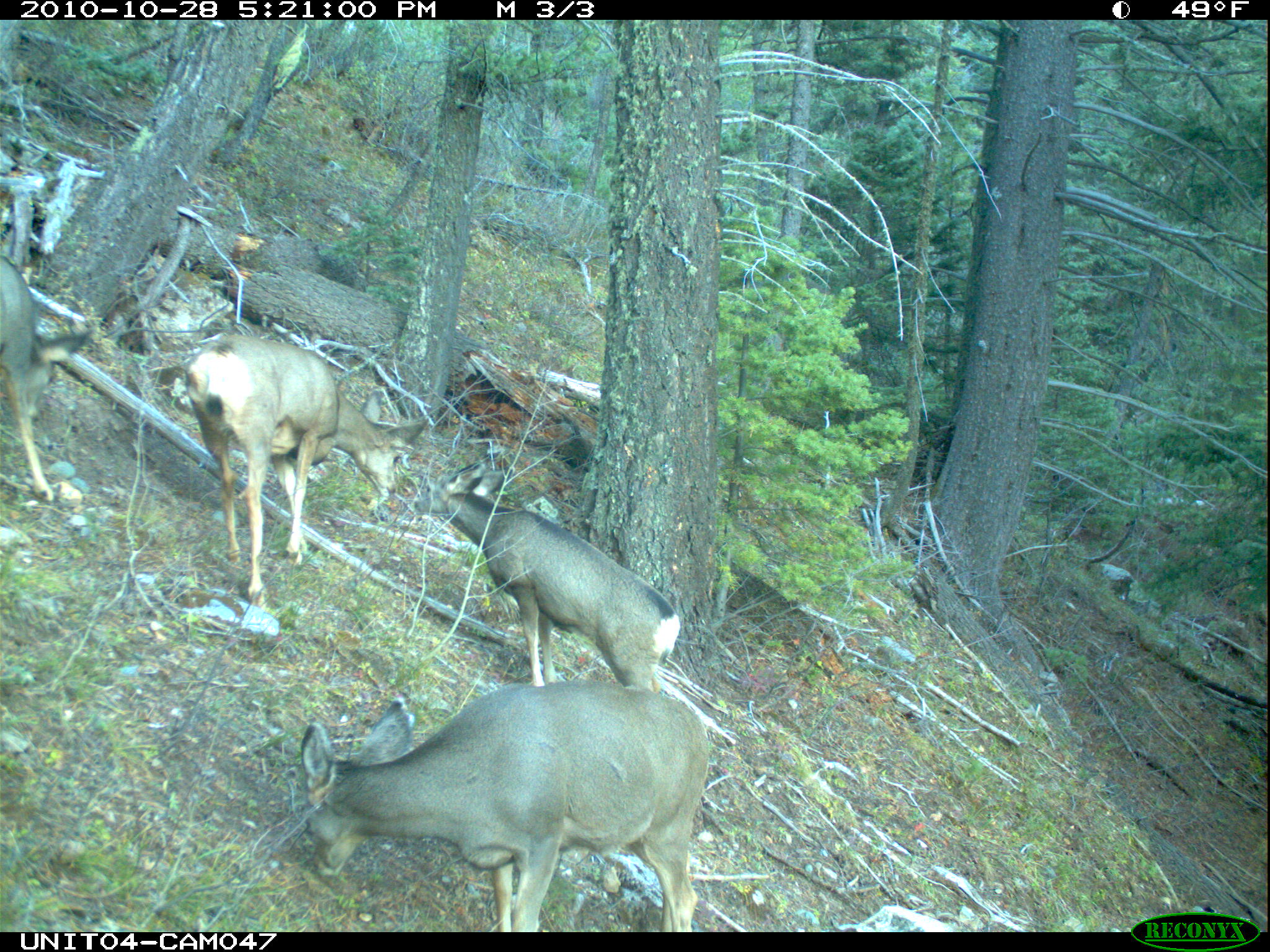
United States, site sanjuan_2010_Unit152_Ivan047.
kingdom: Animalia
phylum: Chordata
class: Mammalia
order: Artiodactyla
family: Cervidae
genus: Odocoileus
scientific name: Odocoileus hemionus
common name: mule deer